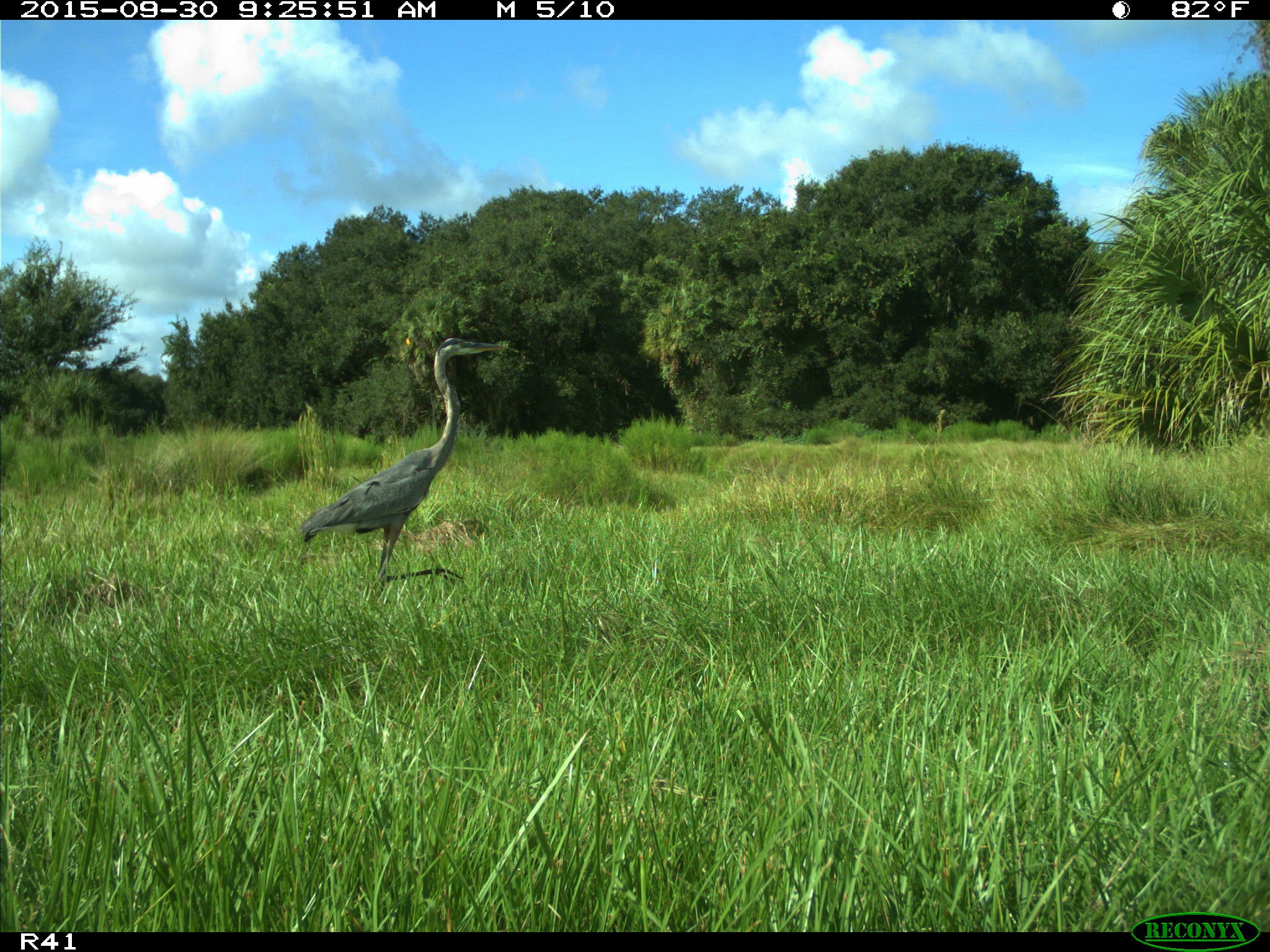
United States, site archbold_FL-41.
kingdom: Animalia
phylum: Chordata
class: Aves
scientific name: Aves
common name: birds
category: unidentified bird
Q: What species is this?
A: Unidentified bird (birds) (Aves).